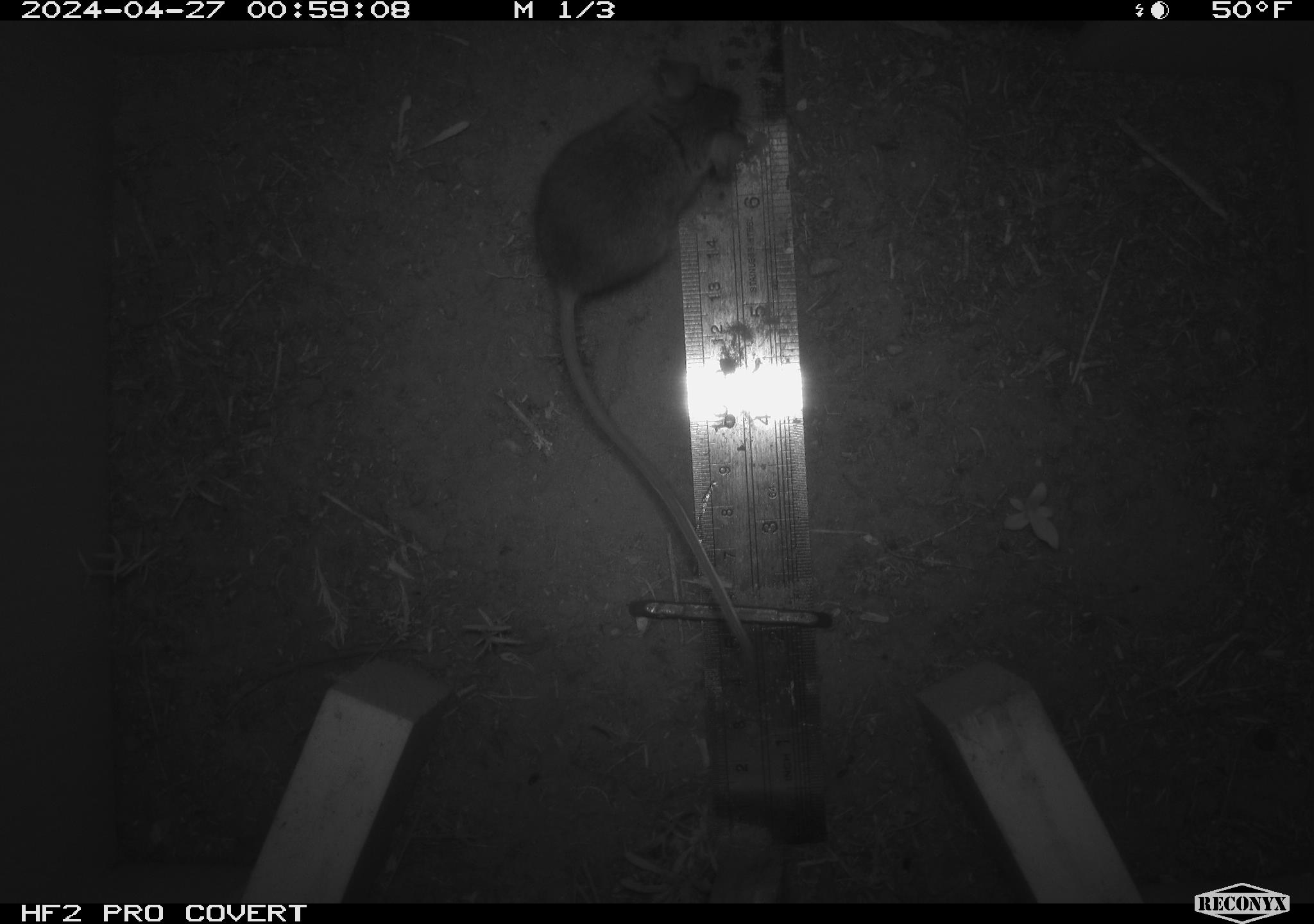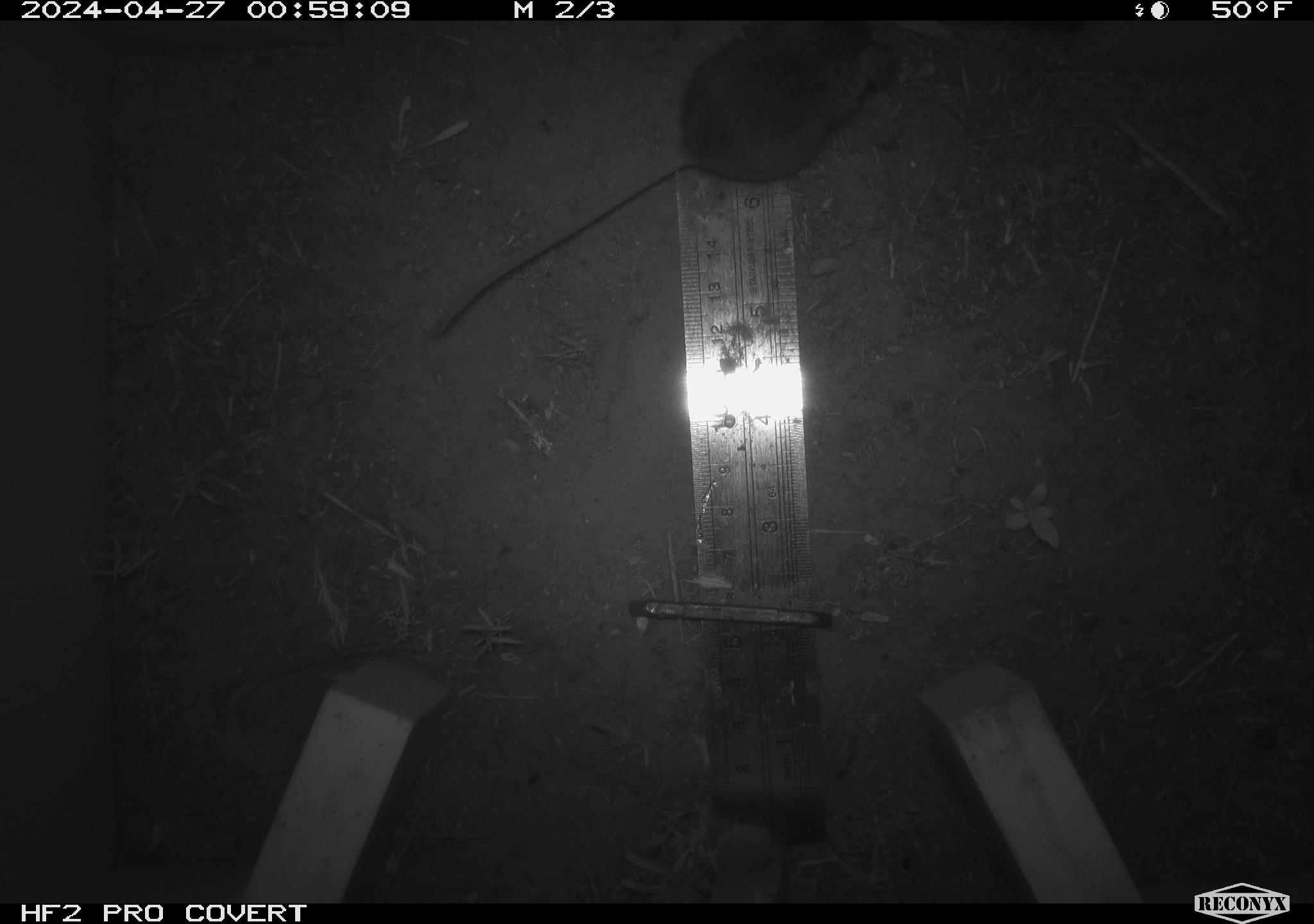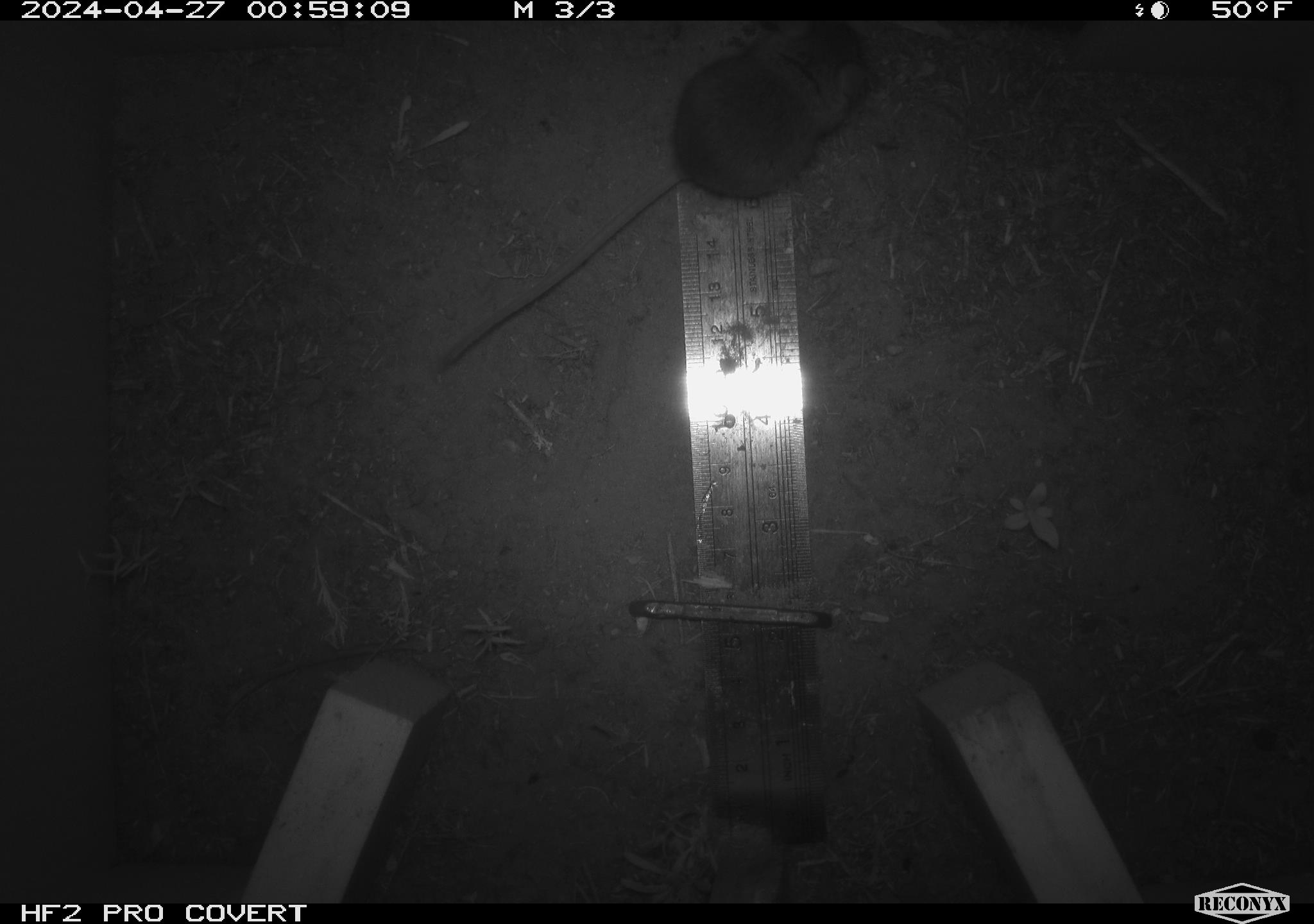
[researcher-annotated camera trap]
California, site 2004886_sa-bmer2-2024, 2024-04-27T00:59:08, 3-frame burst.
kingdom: Animalia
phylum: Chordata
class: Mammalia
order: Rodentia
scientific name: Rodentia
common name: mouse species